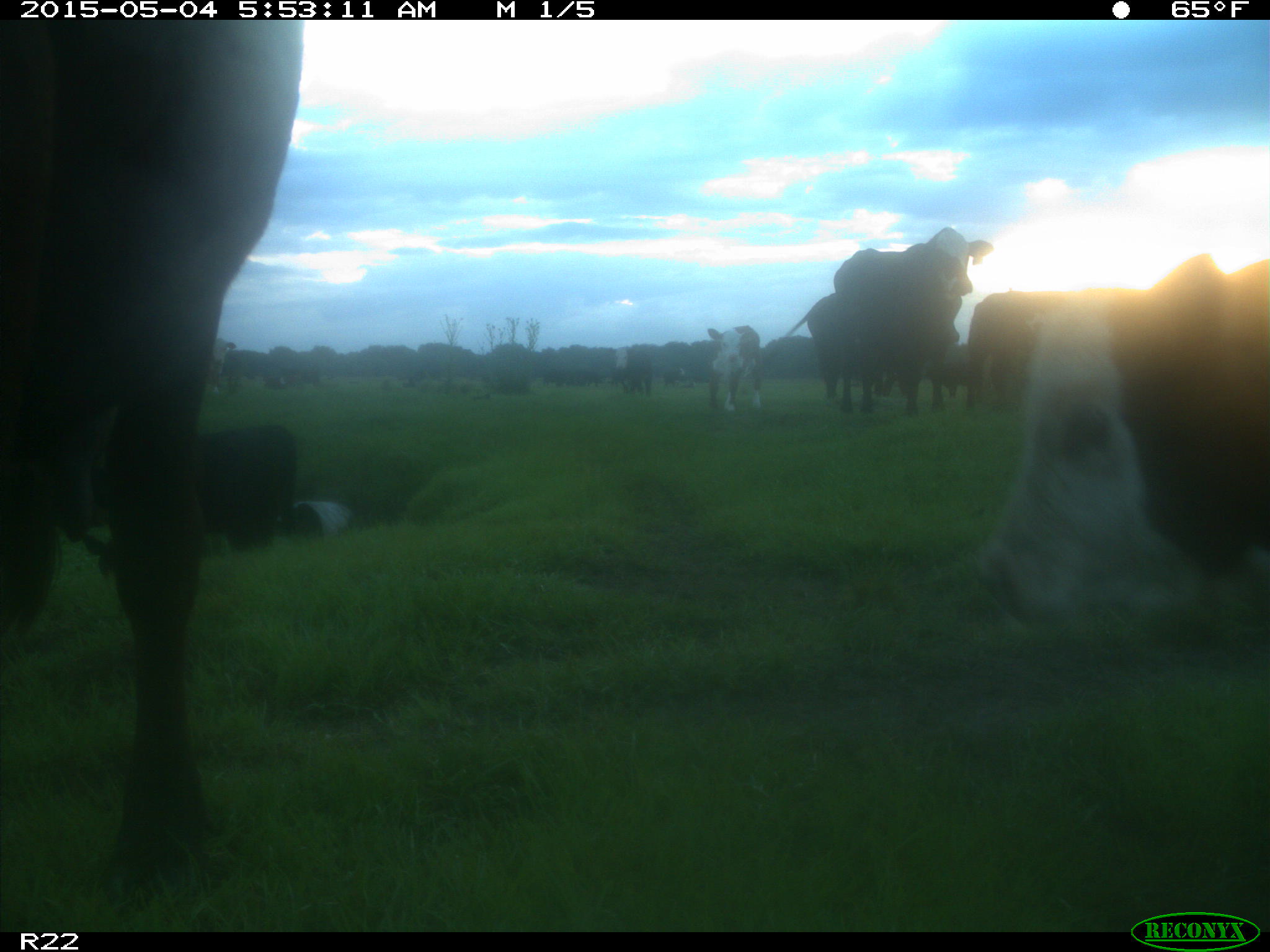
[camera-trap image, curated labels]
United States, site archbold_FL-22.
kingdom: Animalia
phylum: Chordata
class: Mammalia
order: Artiodactyla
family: Bovidae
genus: Bos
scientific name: Bos taurus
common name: domestic cow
Bos taurus (domestic cow).